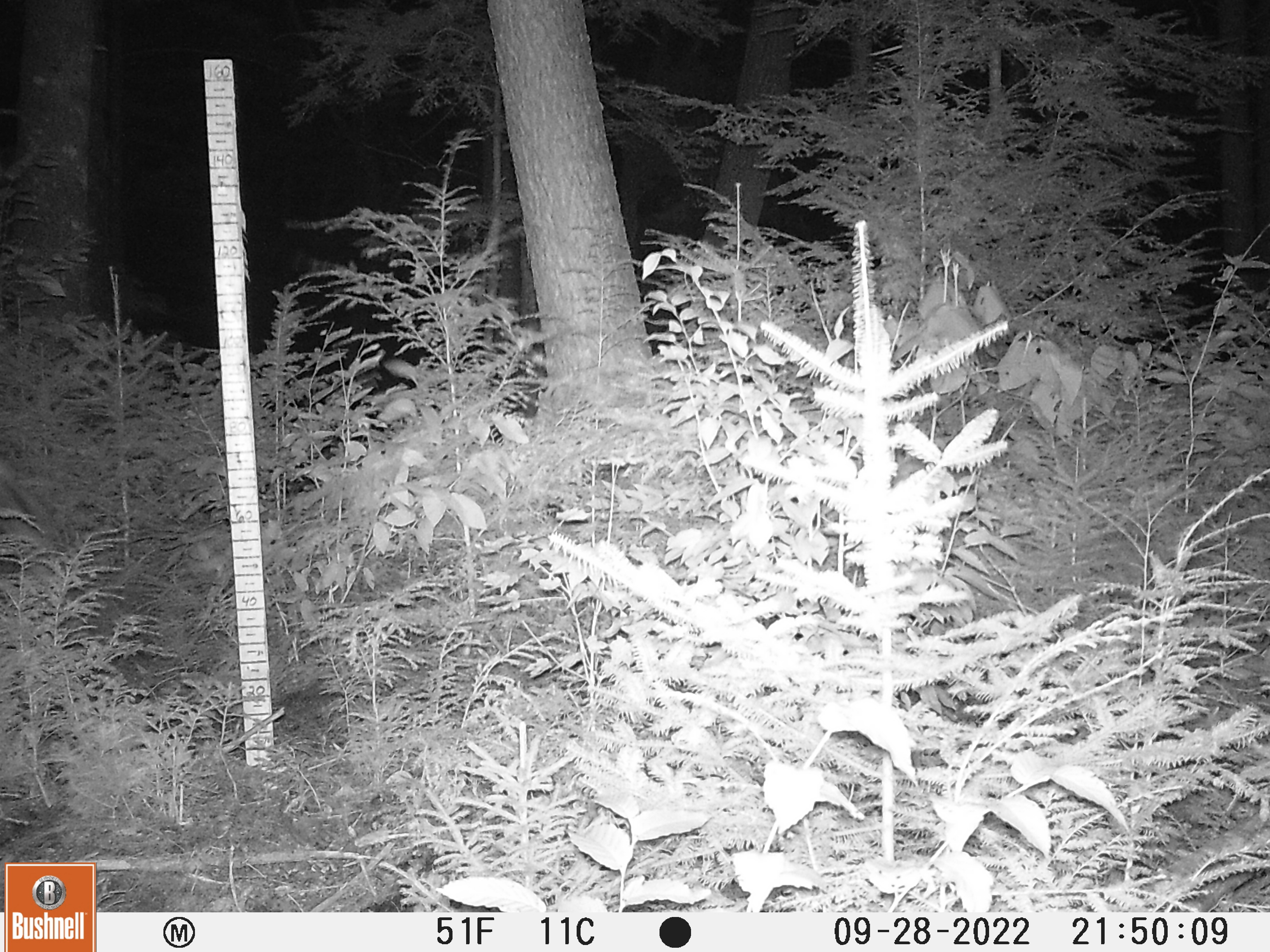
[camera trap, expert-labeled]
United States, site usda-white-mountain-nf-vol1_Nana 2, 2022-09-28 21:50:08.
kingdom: Animalia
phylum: Chordata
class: Mammalia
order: Artiodactyla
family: Cervidae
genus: Alces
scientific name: Alces alces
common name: moose